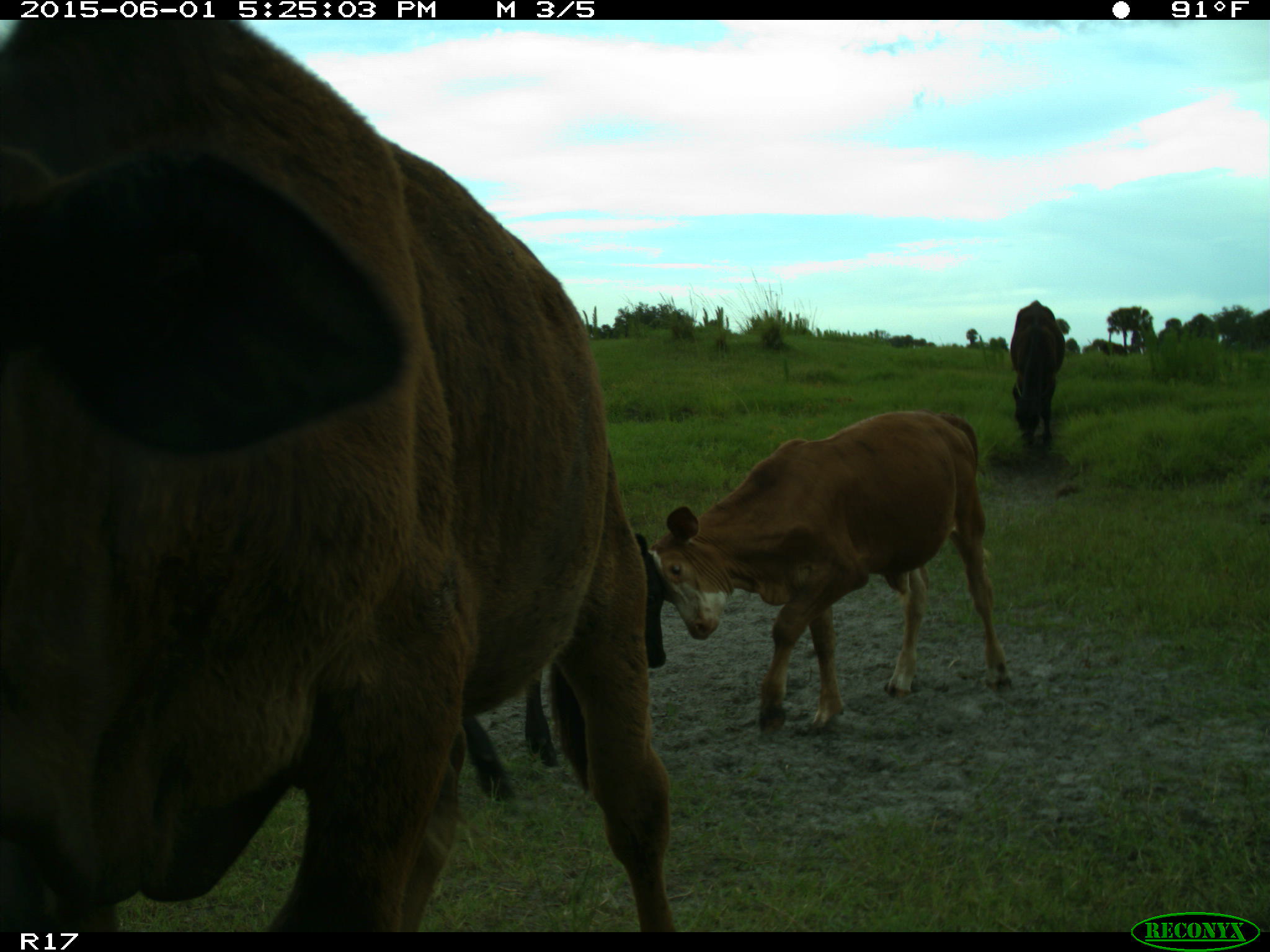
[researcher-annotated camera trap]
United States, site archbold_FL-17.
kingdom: Animalia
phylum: Chordata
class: Mammalia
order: Artiodactyla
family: Bovidae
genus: Bos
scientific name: Bos taurus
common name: domestic cow